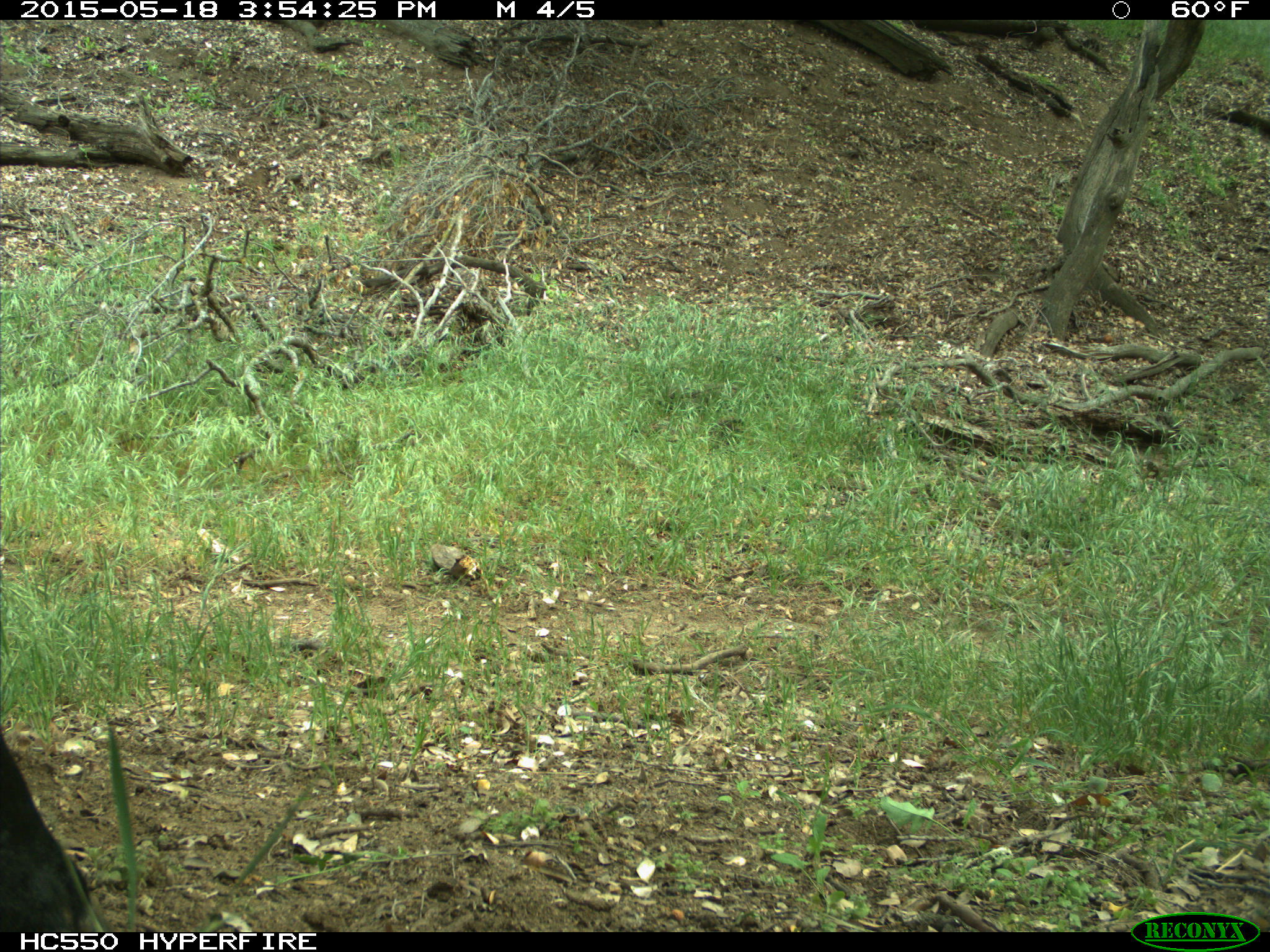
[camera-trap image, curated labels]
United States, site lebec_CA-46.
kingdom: Animalia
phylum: Chordata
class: Mammalia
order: Artiodactyla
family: Bovidae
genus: Bos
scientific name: Bos taurus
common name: domestic cow